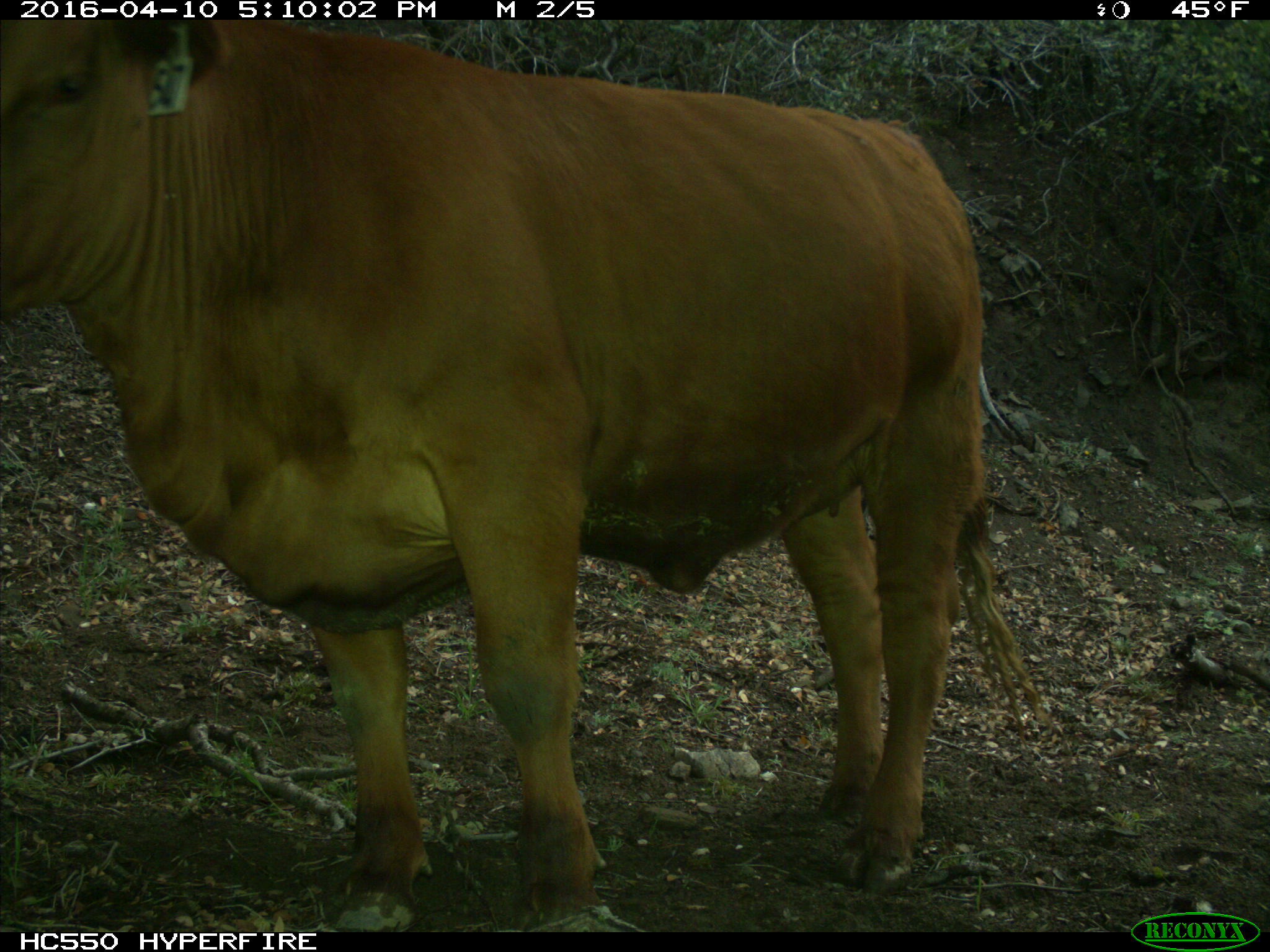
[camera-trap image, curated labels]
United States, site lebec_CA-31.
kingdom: Animalia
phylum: Chordata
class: Mammalia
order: Artiodactyla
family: Bovidae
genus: Bos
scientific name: Bos taurus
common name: domestic cow